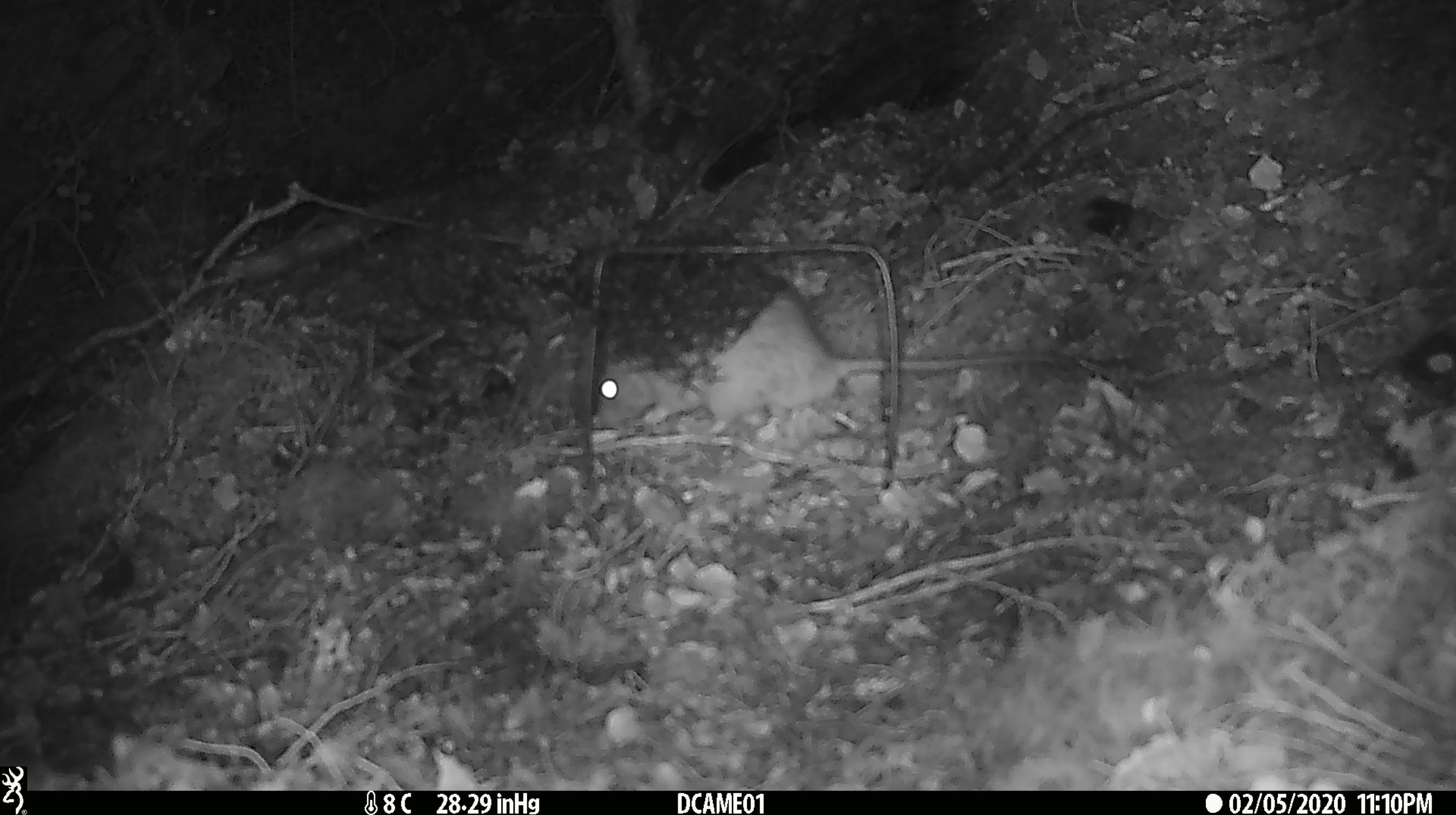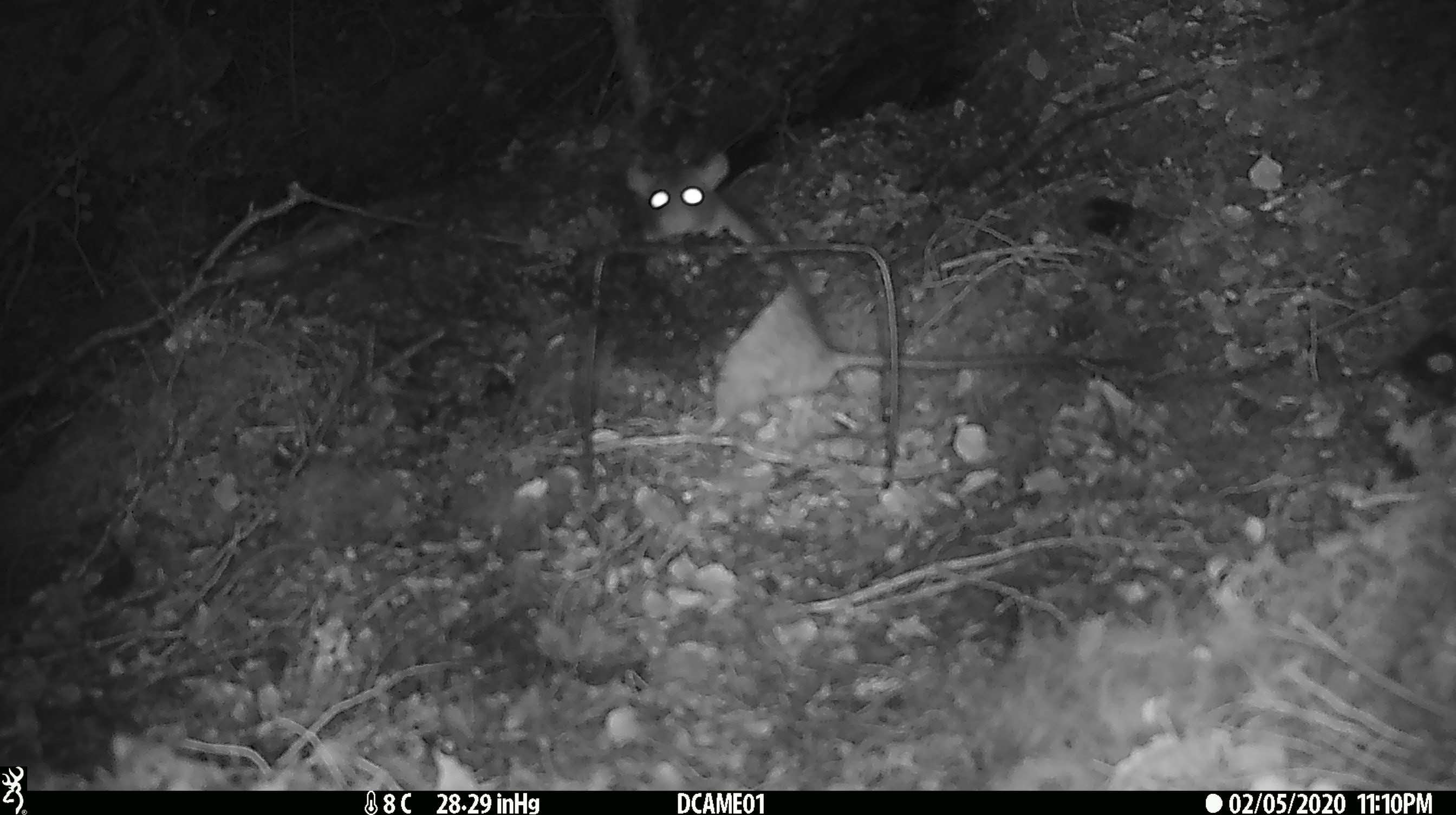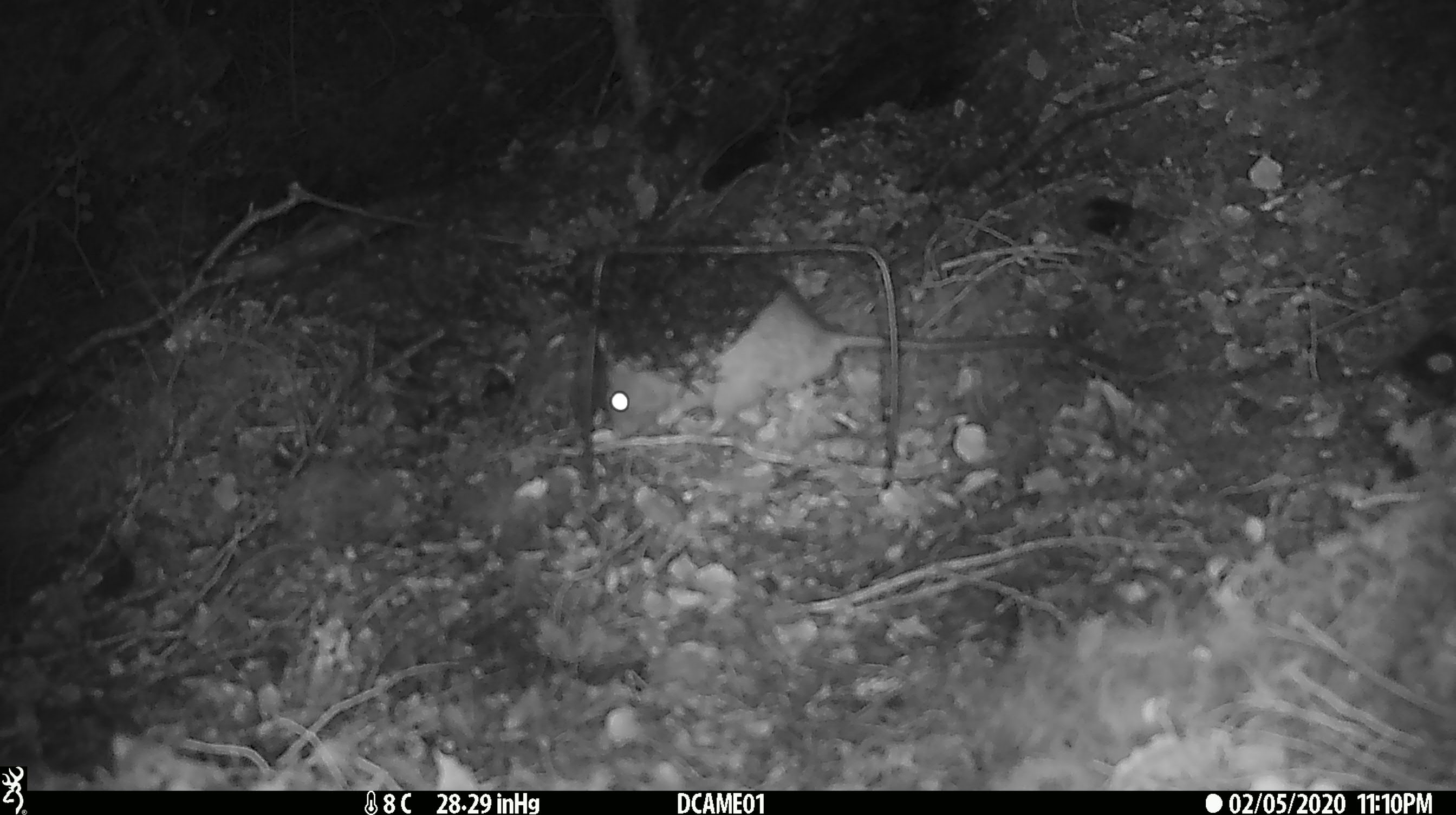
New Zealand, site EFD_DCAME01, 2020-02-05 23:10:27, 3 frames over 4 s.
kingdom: Animalia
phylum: Chordata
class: Mammalia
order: Rodentia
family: Muridae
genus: Rattus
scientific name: Rattus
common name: rat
Rat (Rattus).